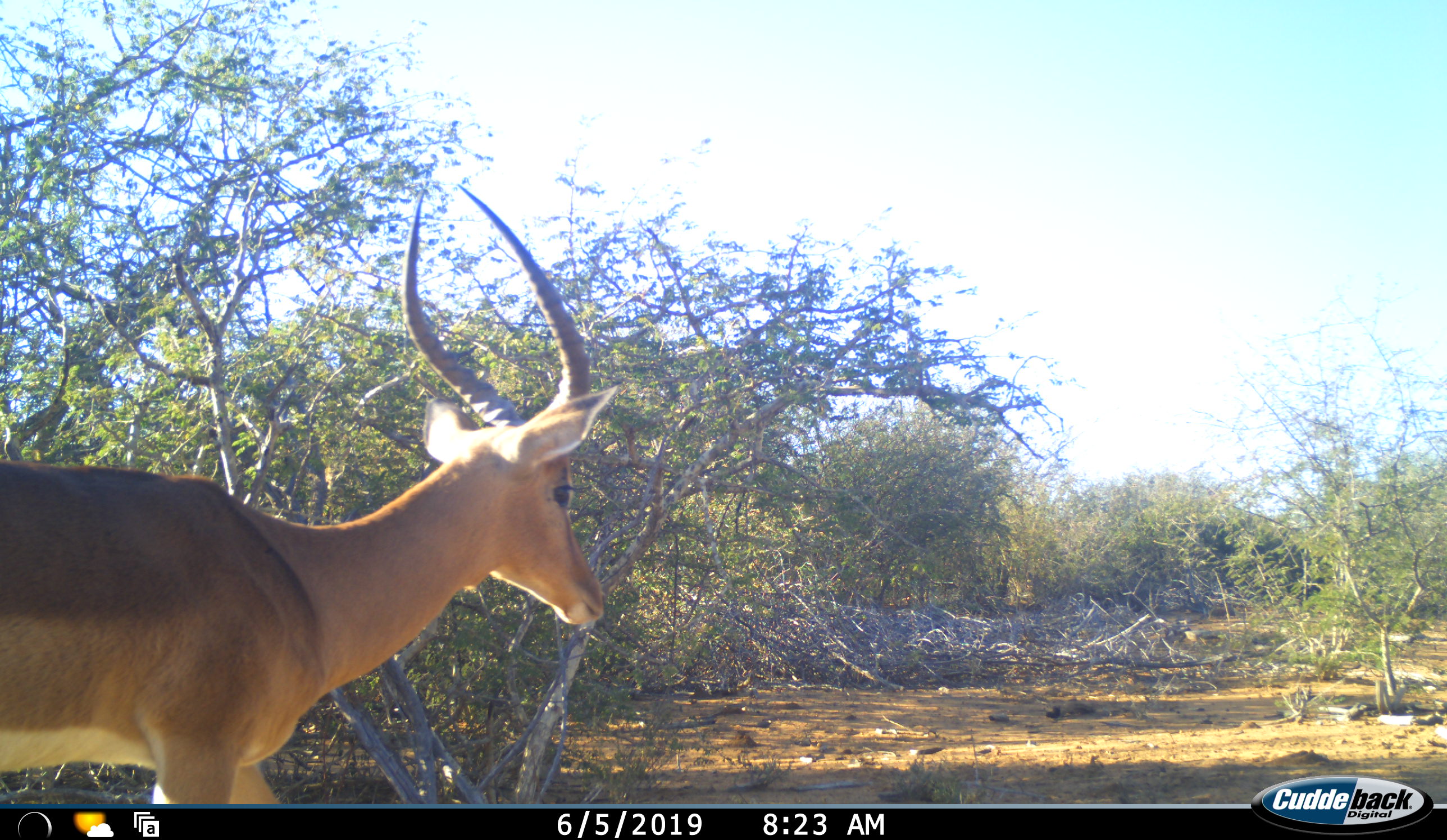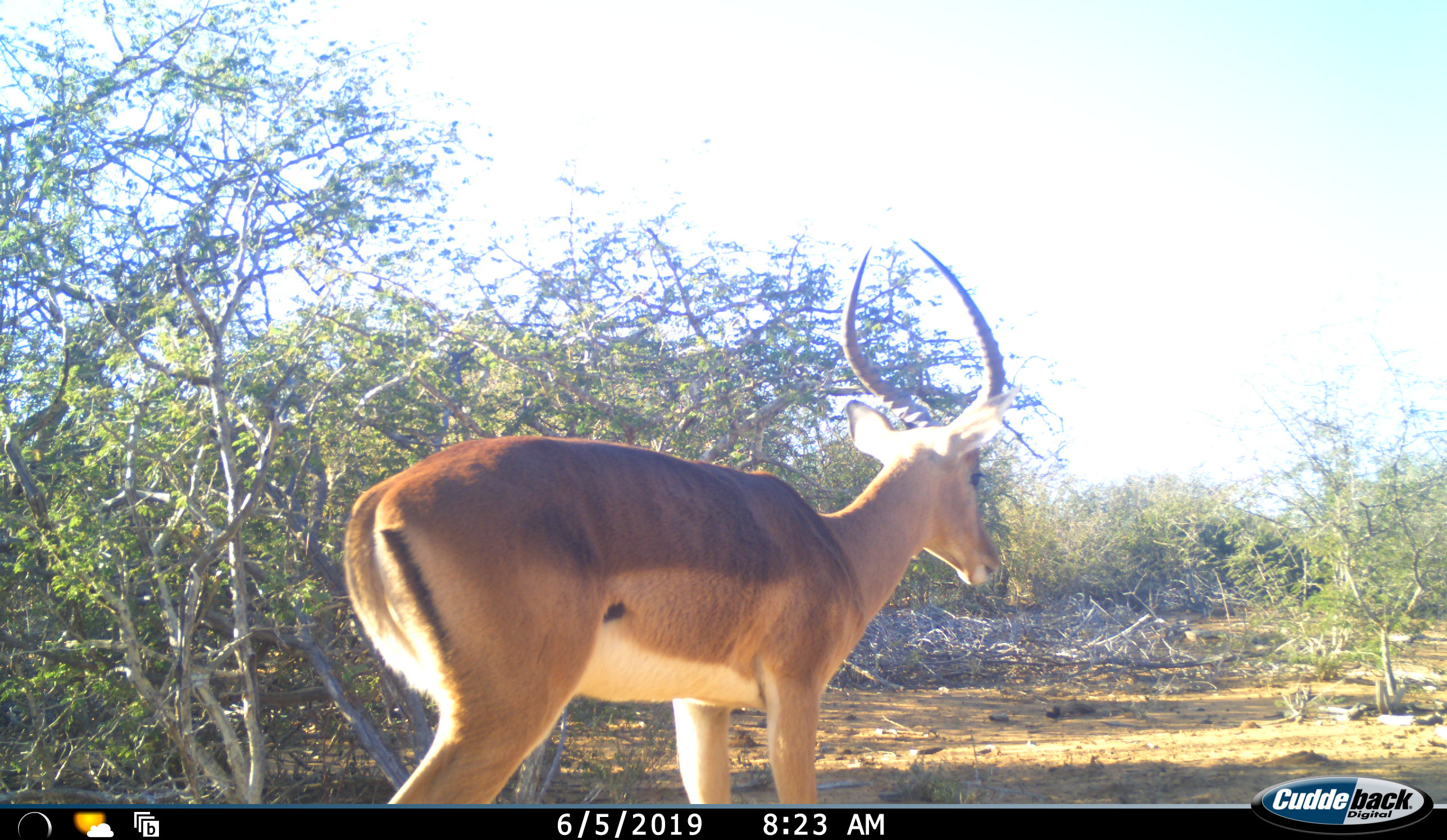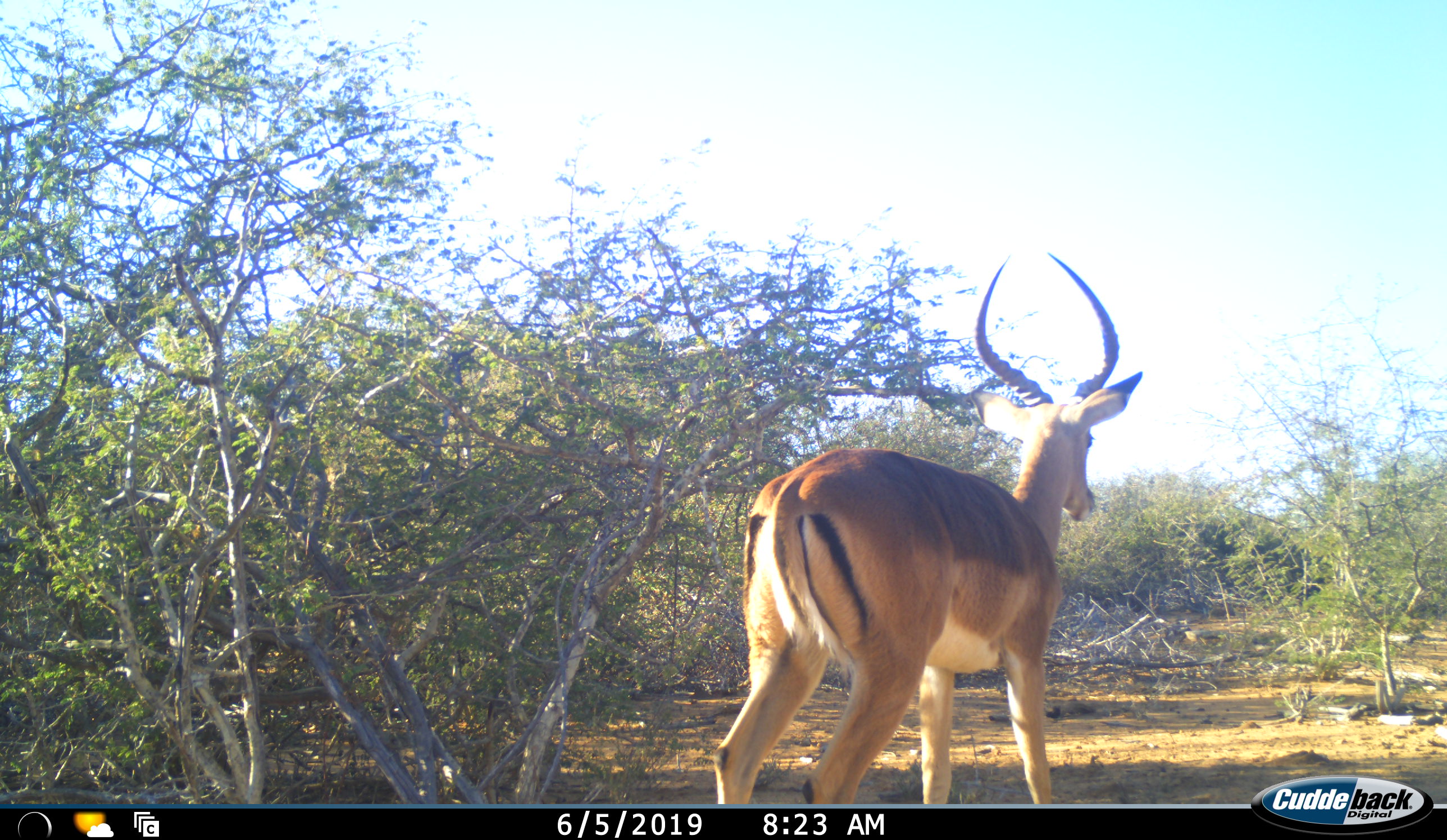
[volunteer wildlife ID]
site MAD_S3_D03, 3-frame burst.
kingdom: Animalia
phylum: Chordata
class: Mammalia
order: Artiodactyla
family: Bovidae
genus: Aepyceros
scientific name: Aepyceros melampus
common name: impala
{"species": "impala (Aepyceros melampus)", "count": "1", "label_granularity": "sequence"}